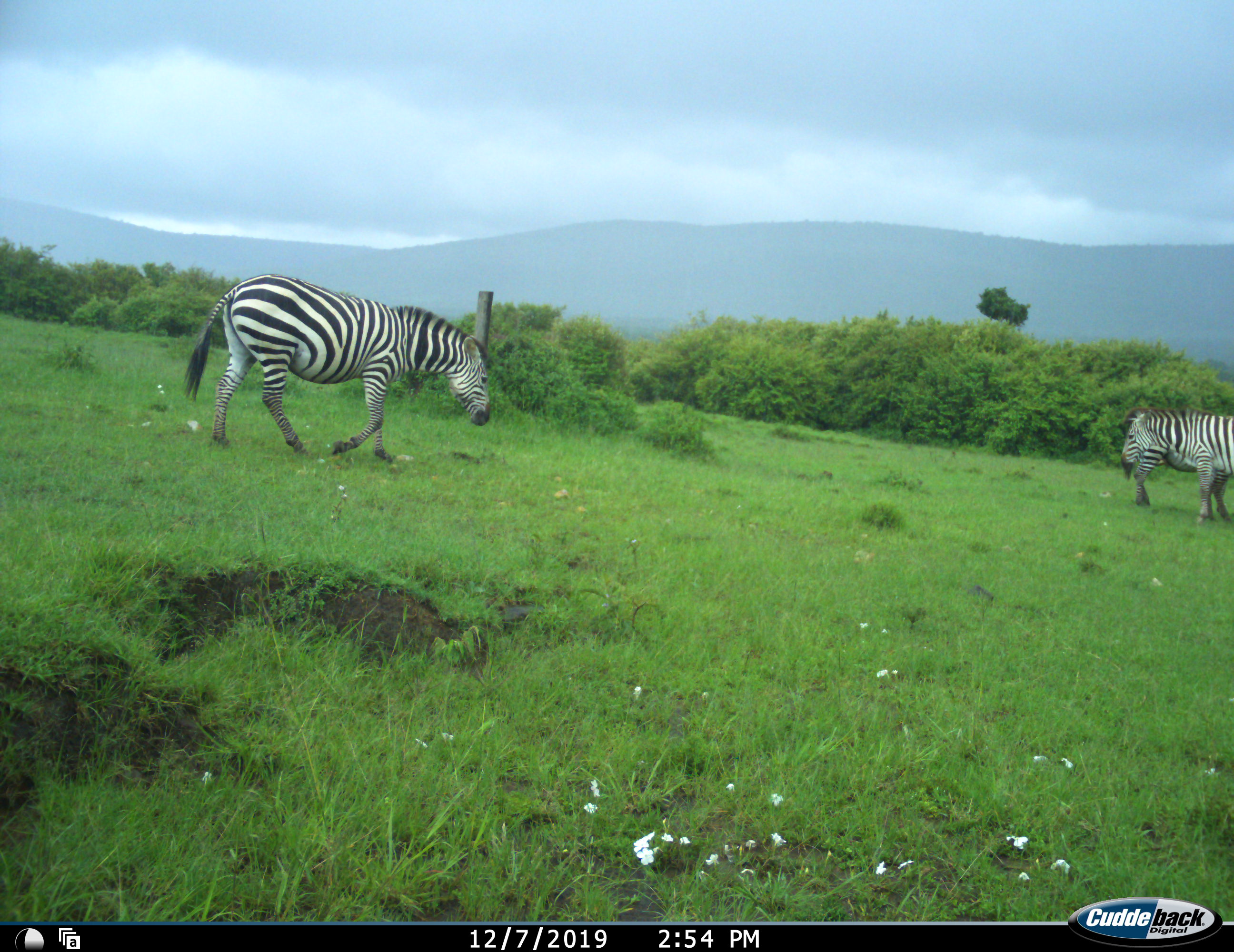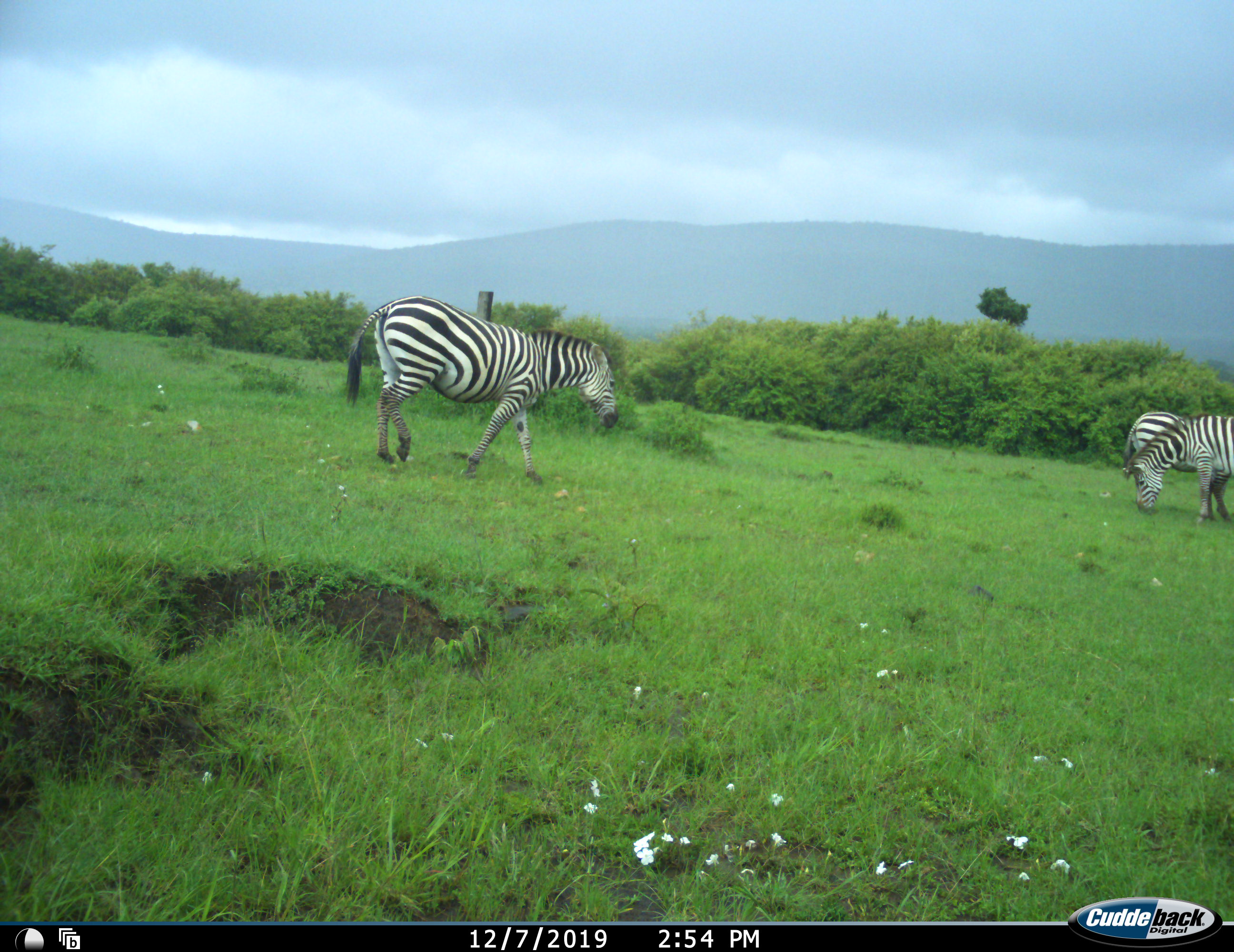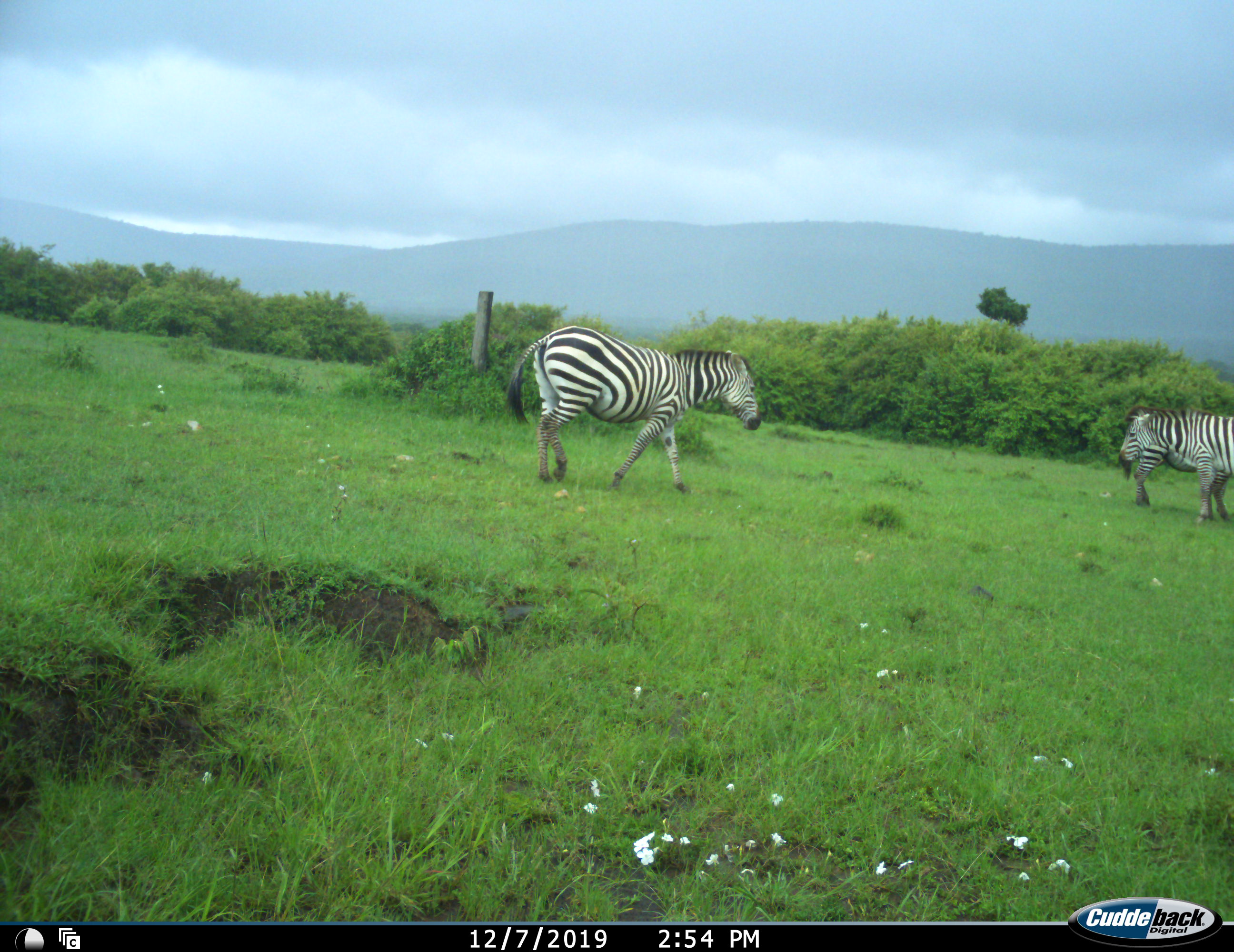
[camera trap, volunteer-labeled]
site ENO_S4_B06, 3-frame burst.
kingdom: Animalia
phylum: Chordata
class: Mammalia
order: Perissodactyla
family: Equidae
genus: Equus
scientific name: Equus quagga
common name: plains zebra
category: zebraplains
Zebraplains (plains zebra) (Equus quagga), count 3. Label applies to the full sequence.